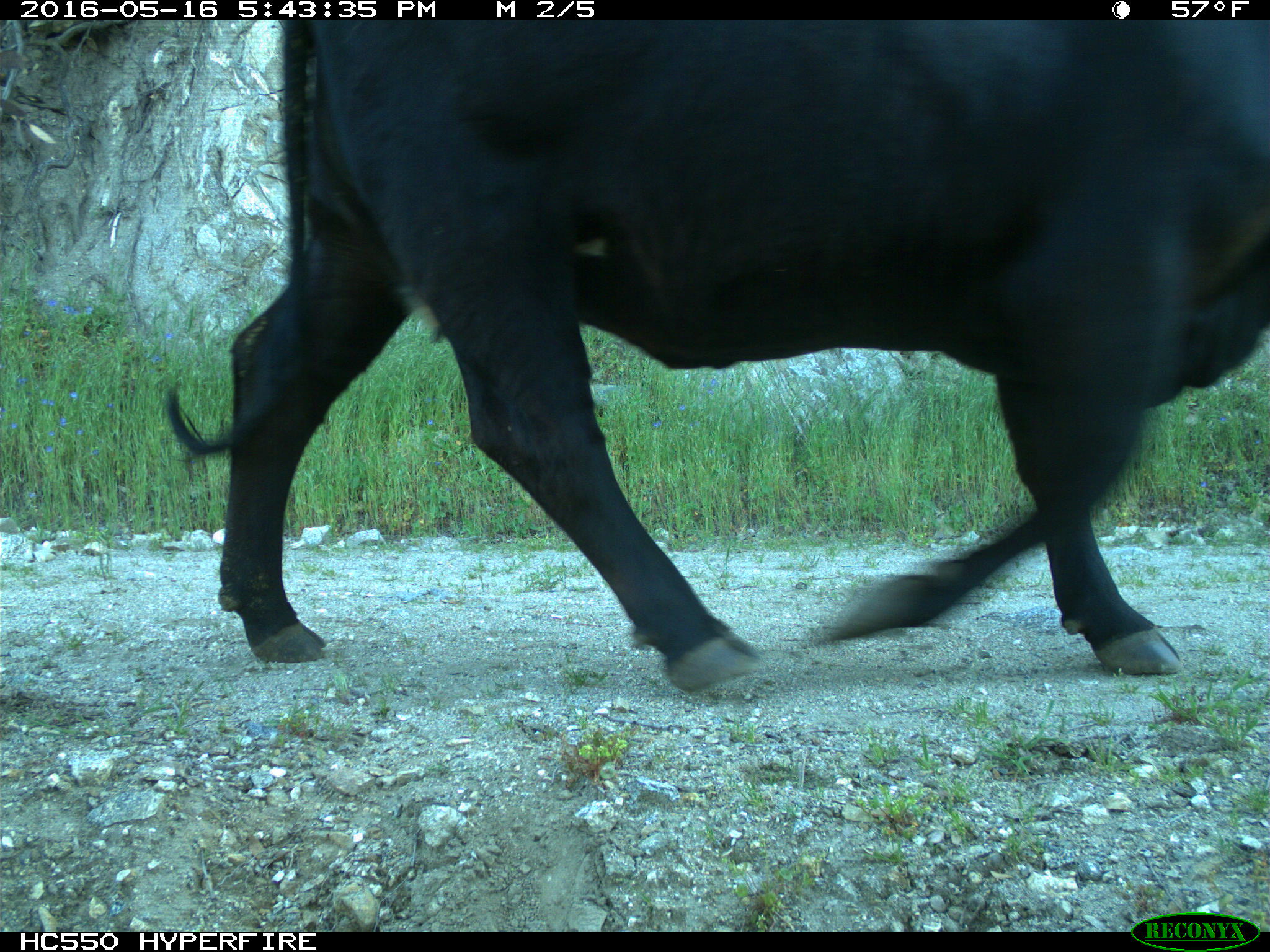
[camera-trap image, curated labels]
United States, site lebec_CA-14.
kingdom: Animalia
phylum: Chordata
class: Mammalia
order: Artiodactyla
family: Bovidae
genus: Bos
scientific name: Bos taurus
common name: domestic cow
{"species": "Bos taurus (domestic cow)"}